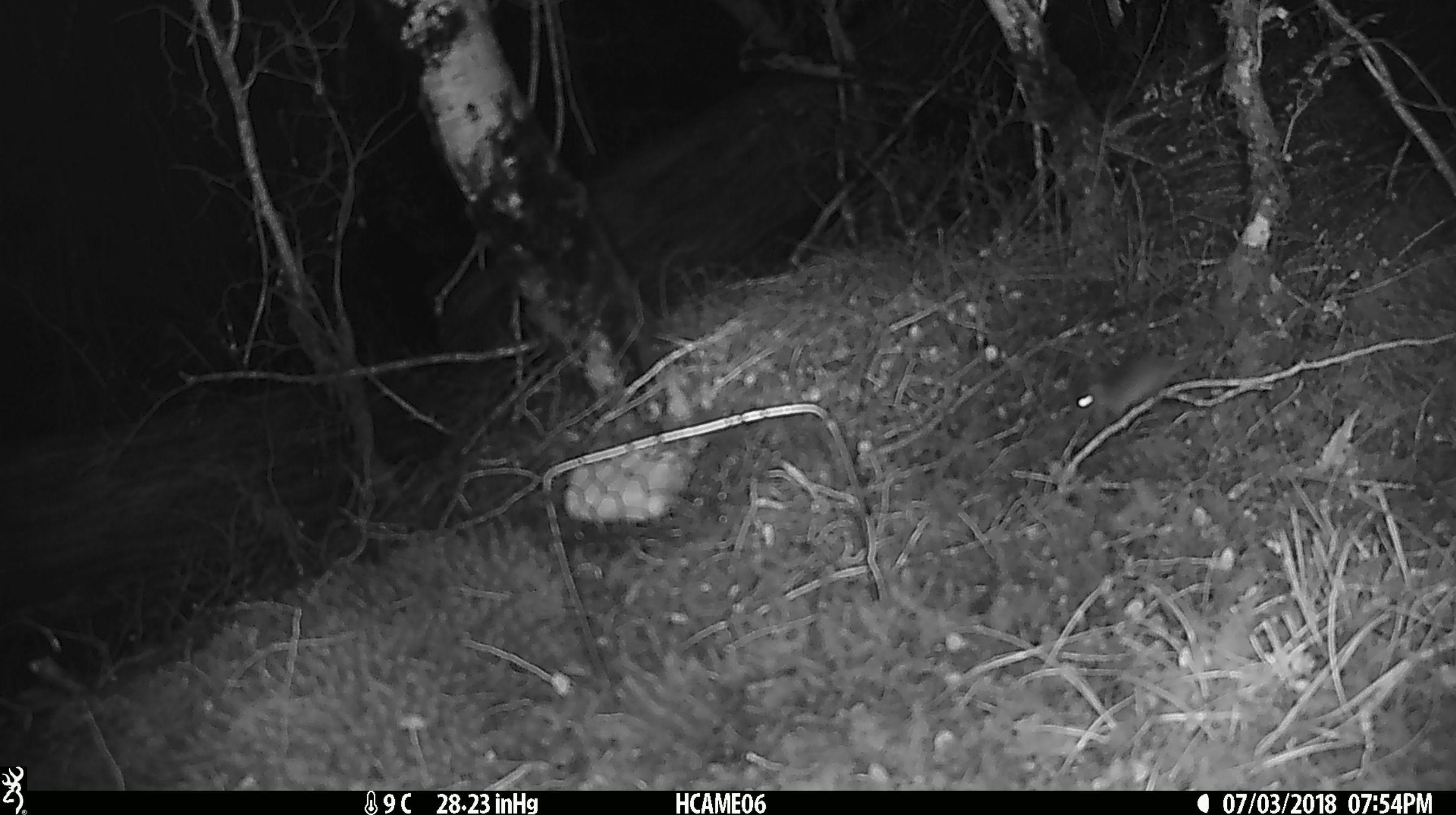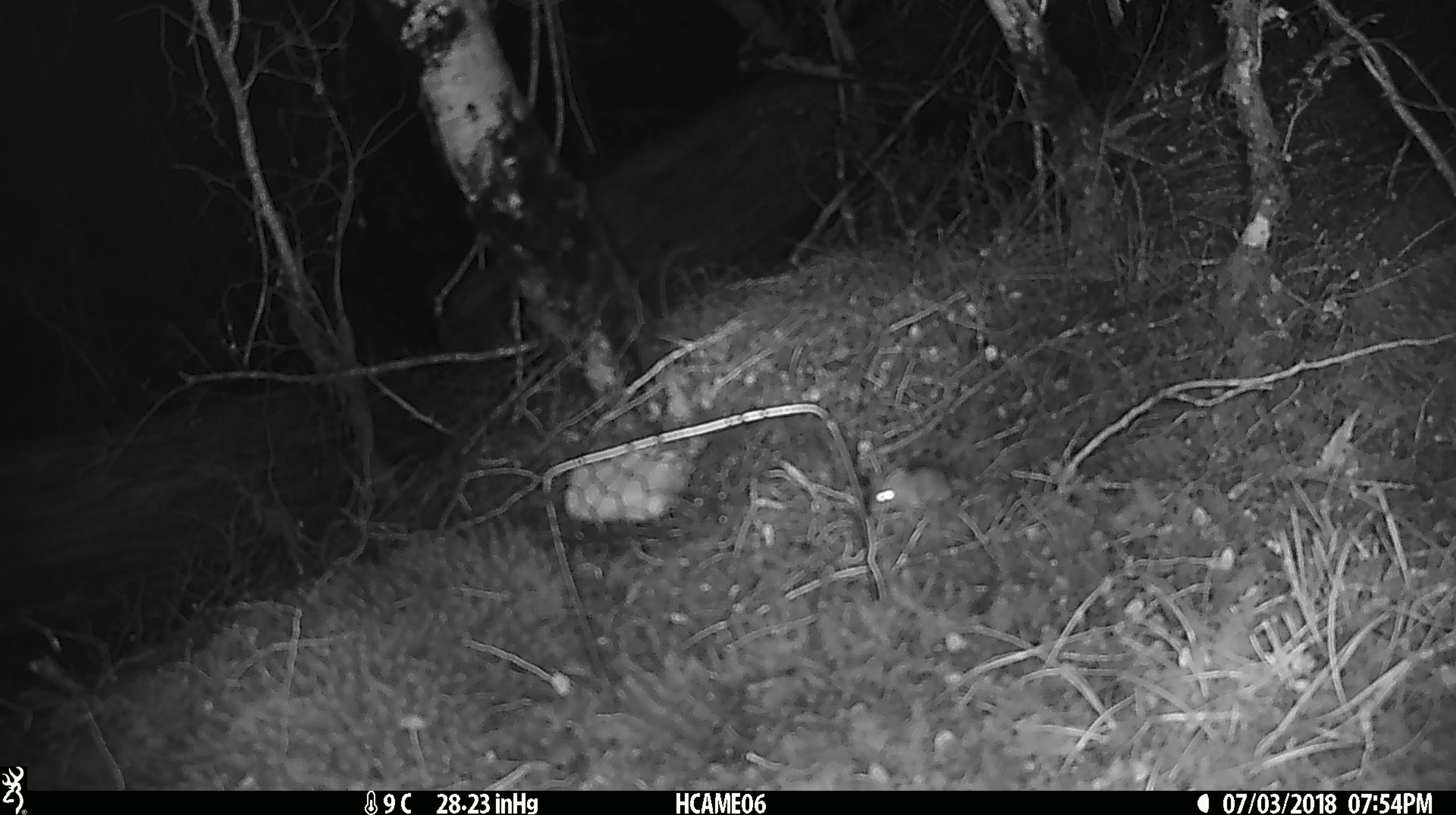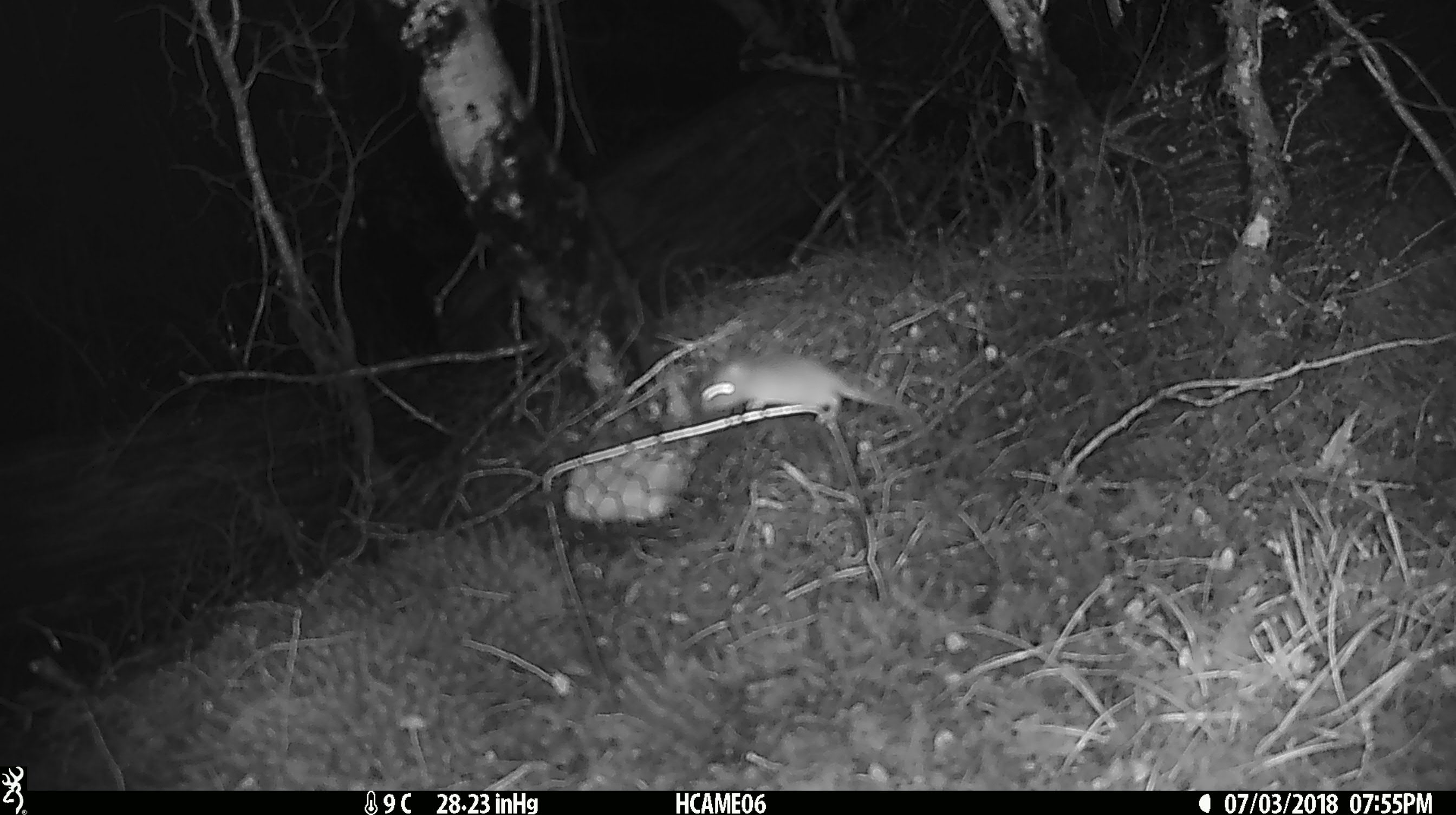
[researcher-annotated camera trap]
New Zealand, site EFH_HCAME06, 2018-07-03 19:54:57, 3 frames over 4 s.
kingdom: Animalia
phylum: Chordata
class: Mammalia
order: Rodentia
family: Muridae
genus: Mus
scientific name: Mus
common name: mouse